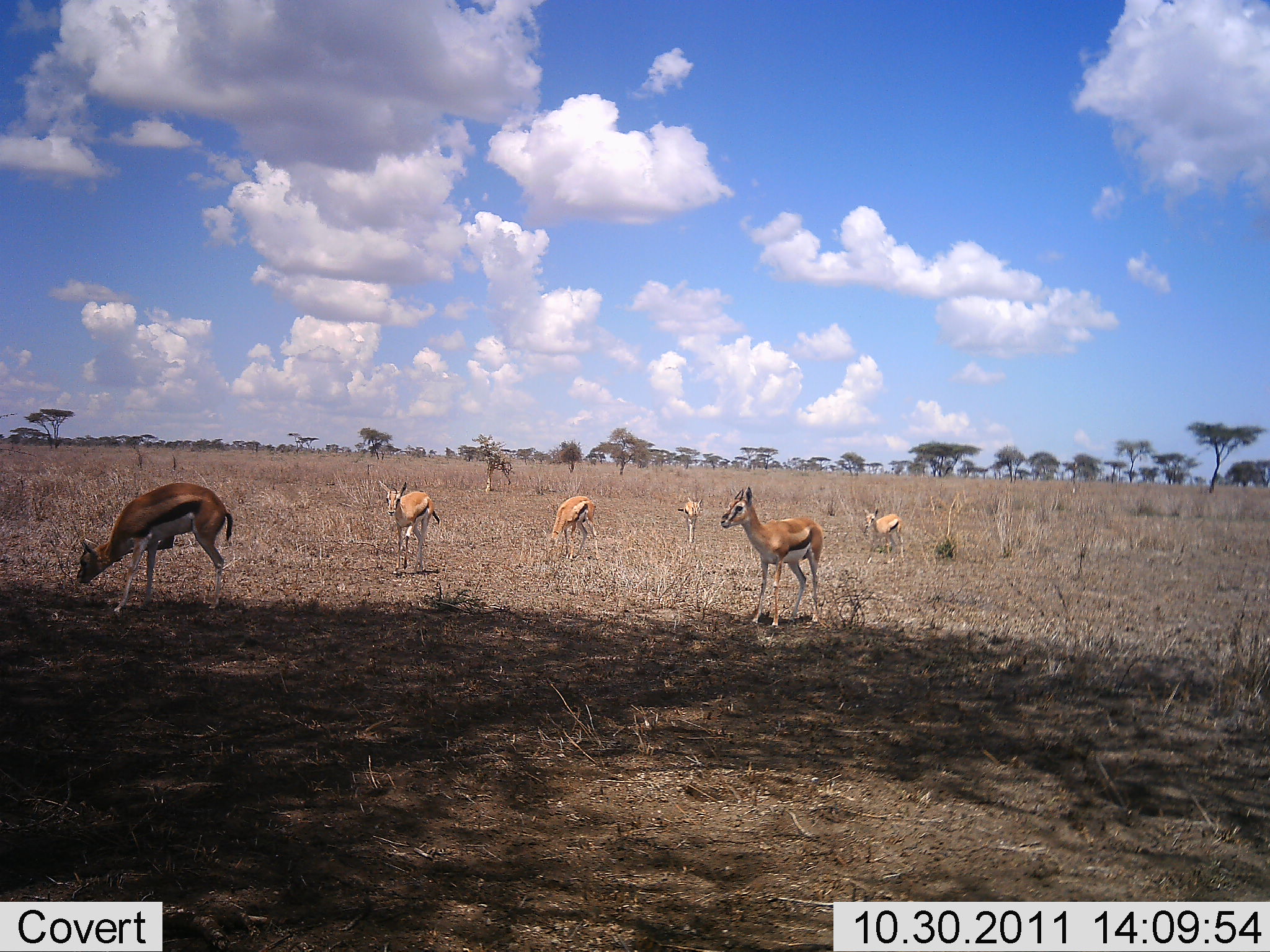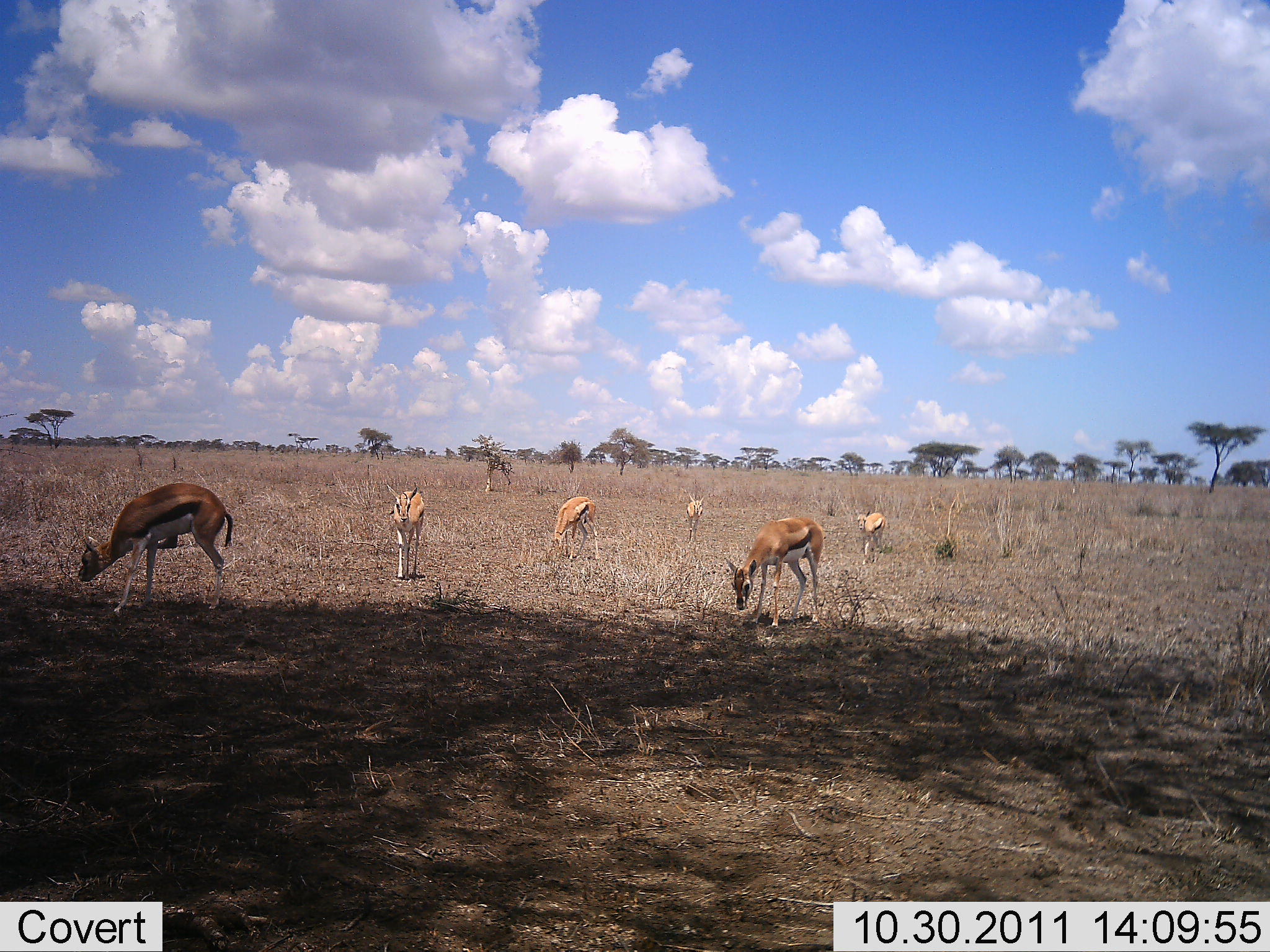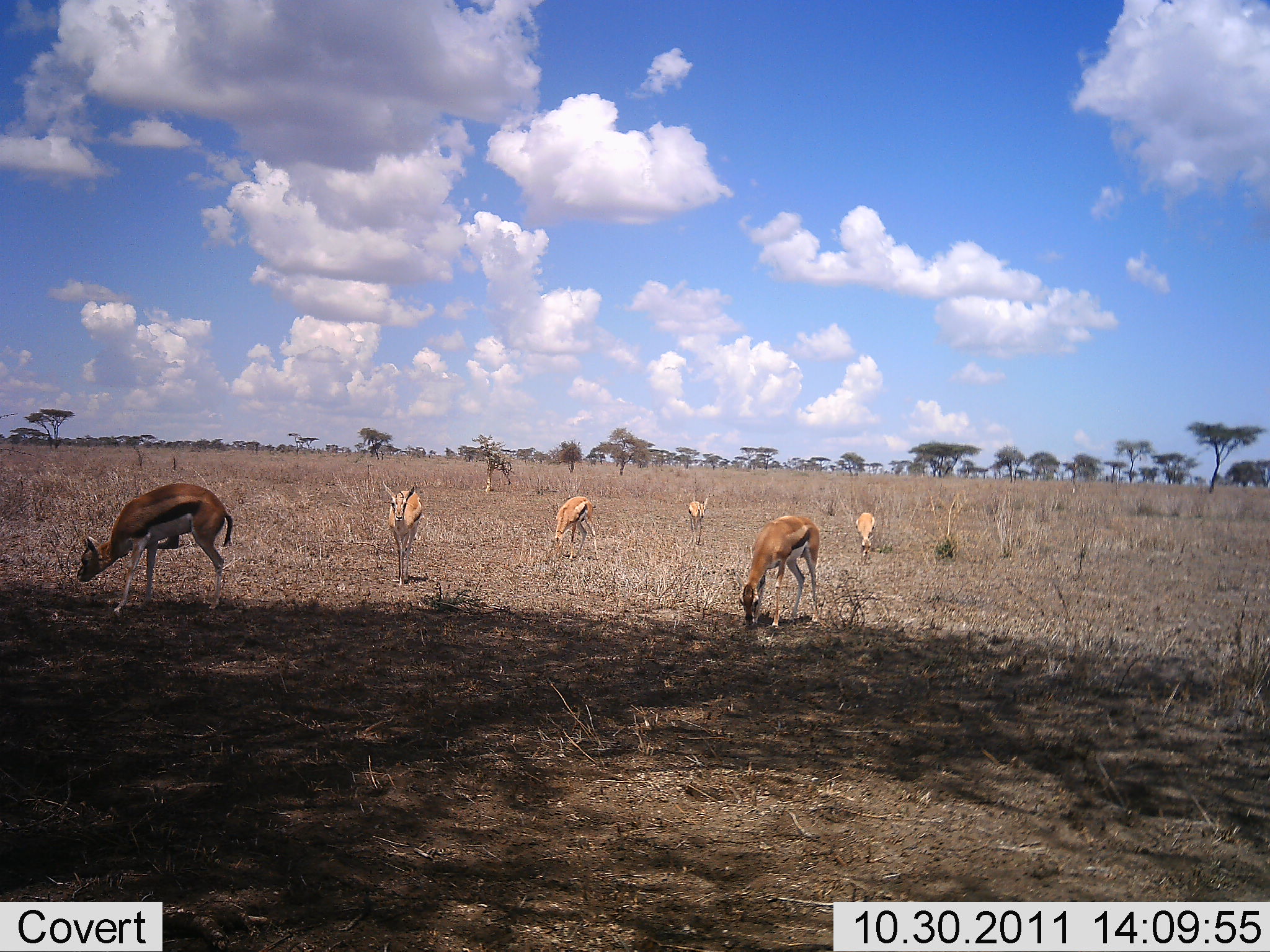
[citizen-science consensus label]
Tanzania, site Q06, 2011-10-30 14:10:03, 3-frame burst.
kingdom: Animalia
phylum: Chordata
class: Mammalia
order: Artiodactyla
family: Bovidae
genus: Eudorcas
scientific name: Eudorcas thomsonii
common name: thomson's gazelle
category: gazellethomsons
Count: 6.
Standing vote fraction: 56%.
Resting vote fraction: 0%.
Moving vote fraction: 11%.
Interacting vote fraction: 0%.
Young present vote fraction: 6%.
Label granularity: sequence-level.